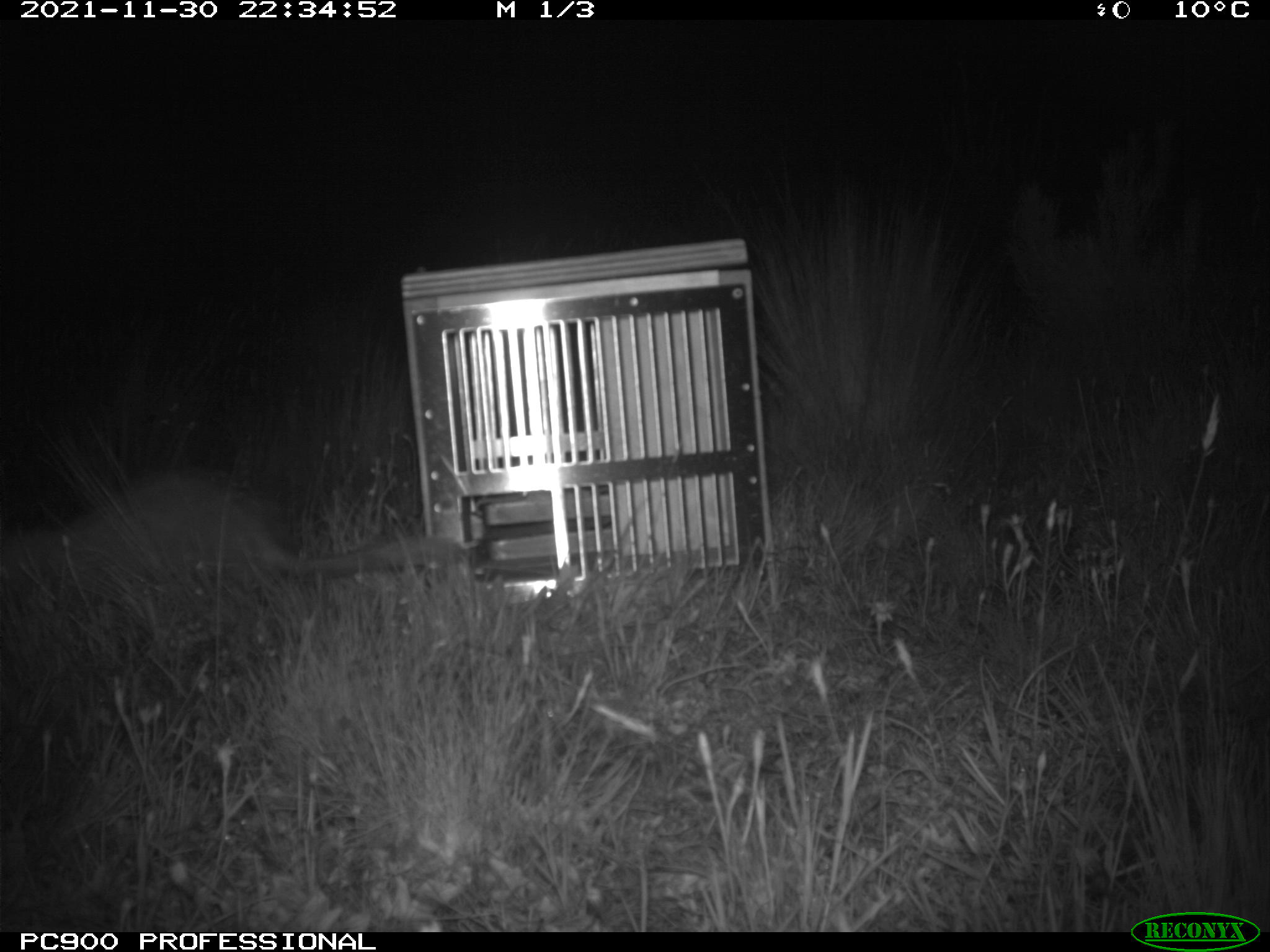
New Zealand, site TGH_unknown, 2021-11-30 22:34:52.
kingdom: Animalia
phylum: Chordata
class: Mammalia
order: Carnivora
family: Mustelidae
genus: Mustela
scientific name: Mustela furo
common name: ferret